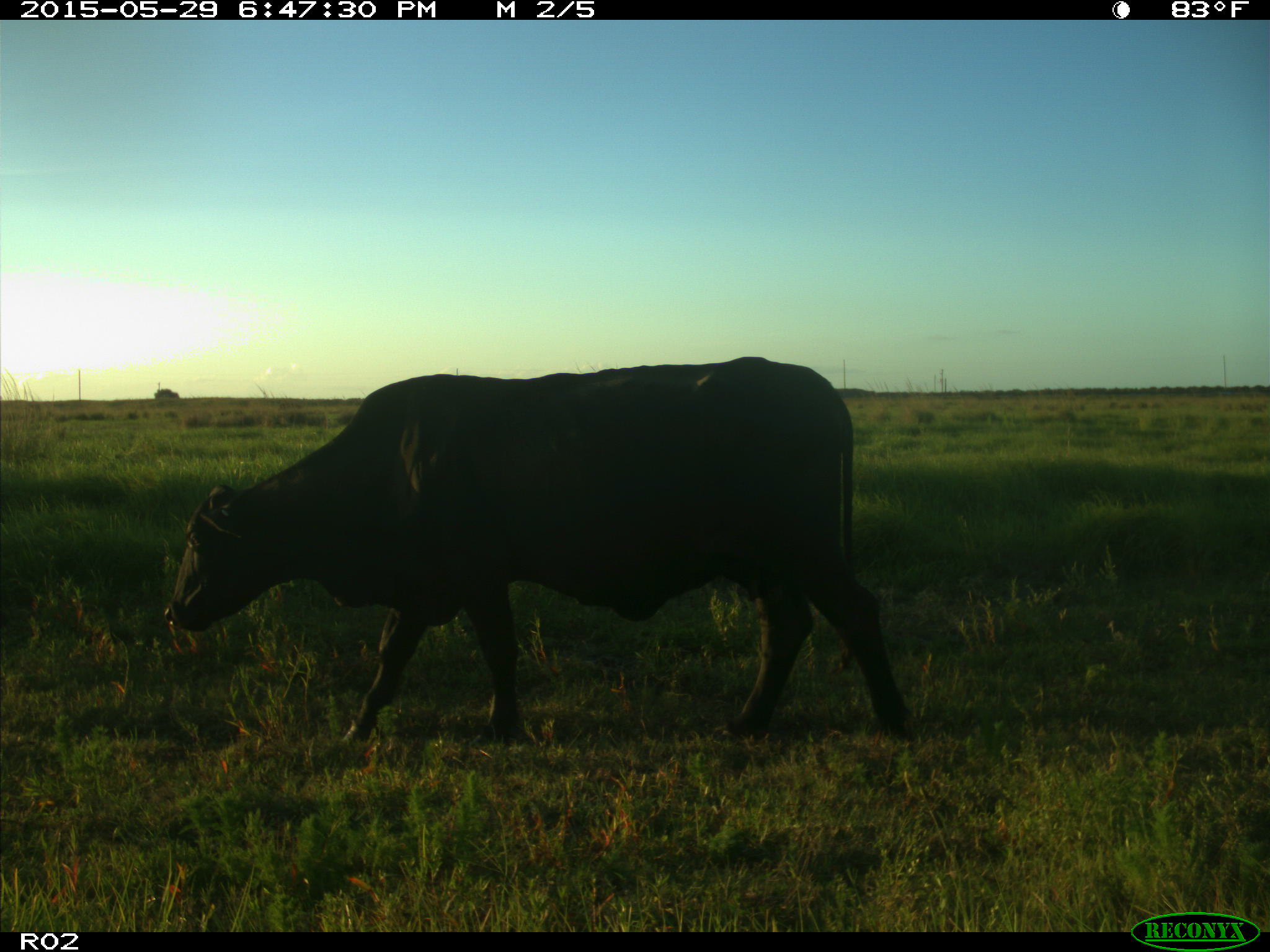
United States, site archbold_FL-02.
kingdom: Animalia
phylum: Chordata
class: Mammalia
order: Artiodactyla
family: Bovidae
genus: Bos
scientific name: Bos taurus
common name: domestic cow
Bos taurus (domestic cow).